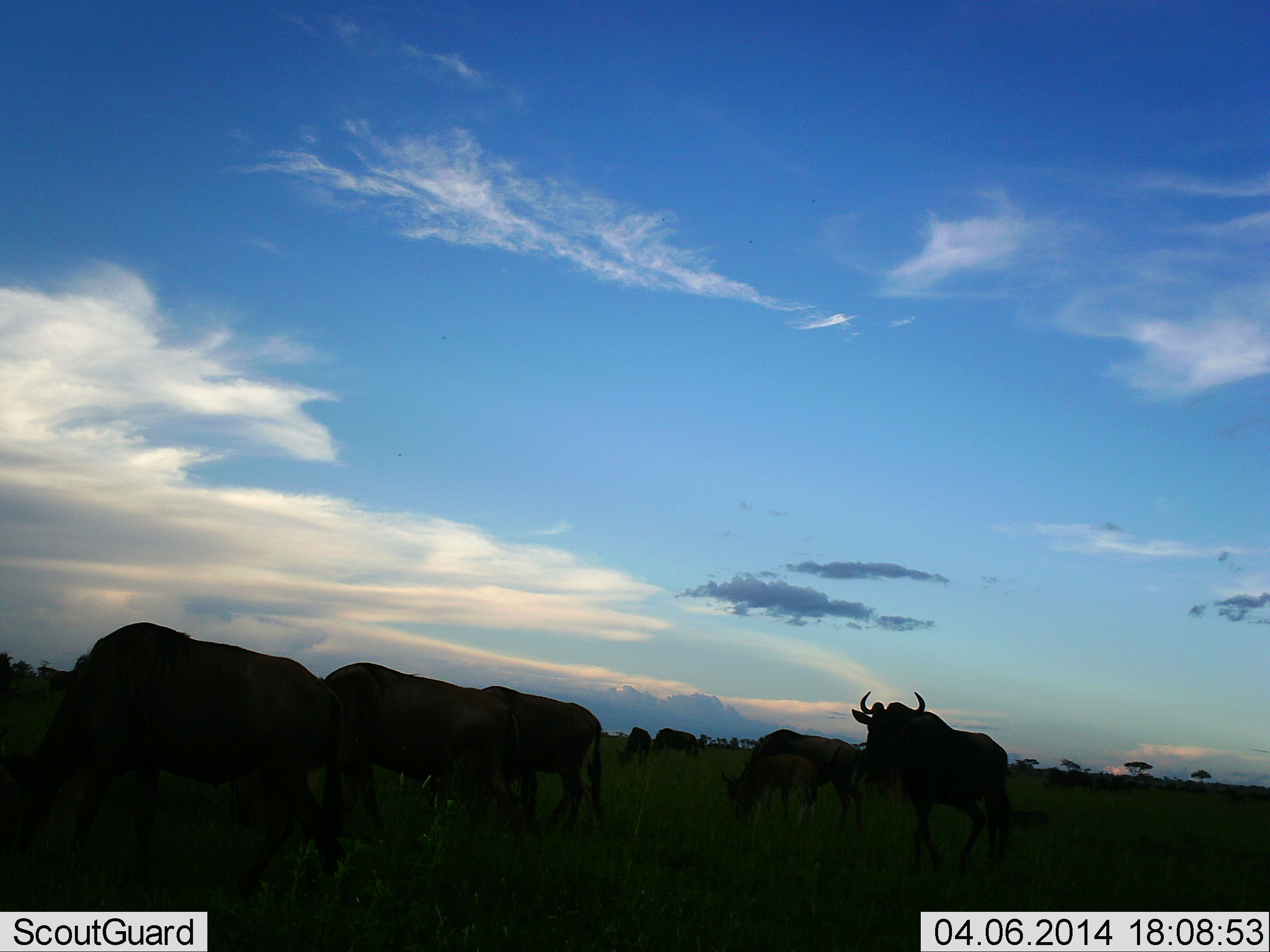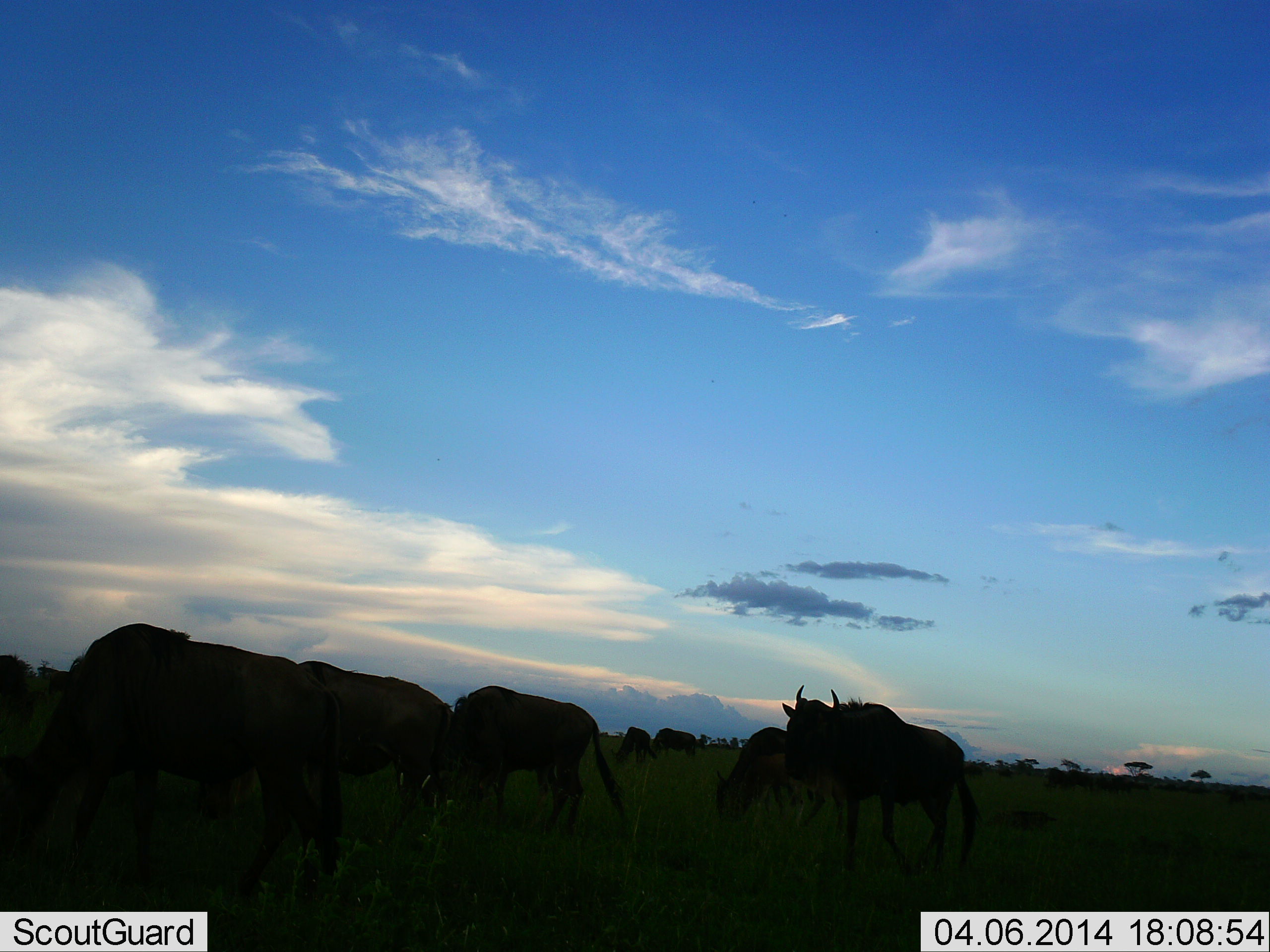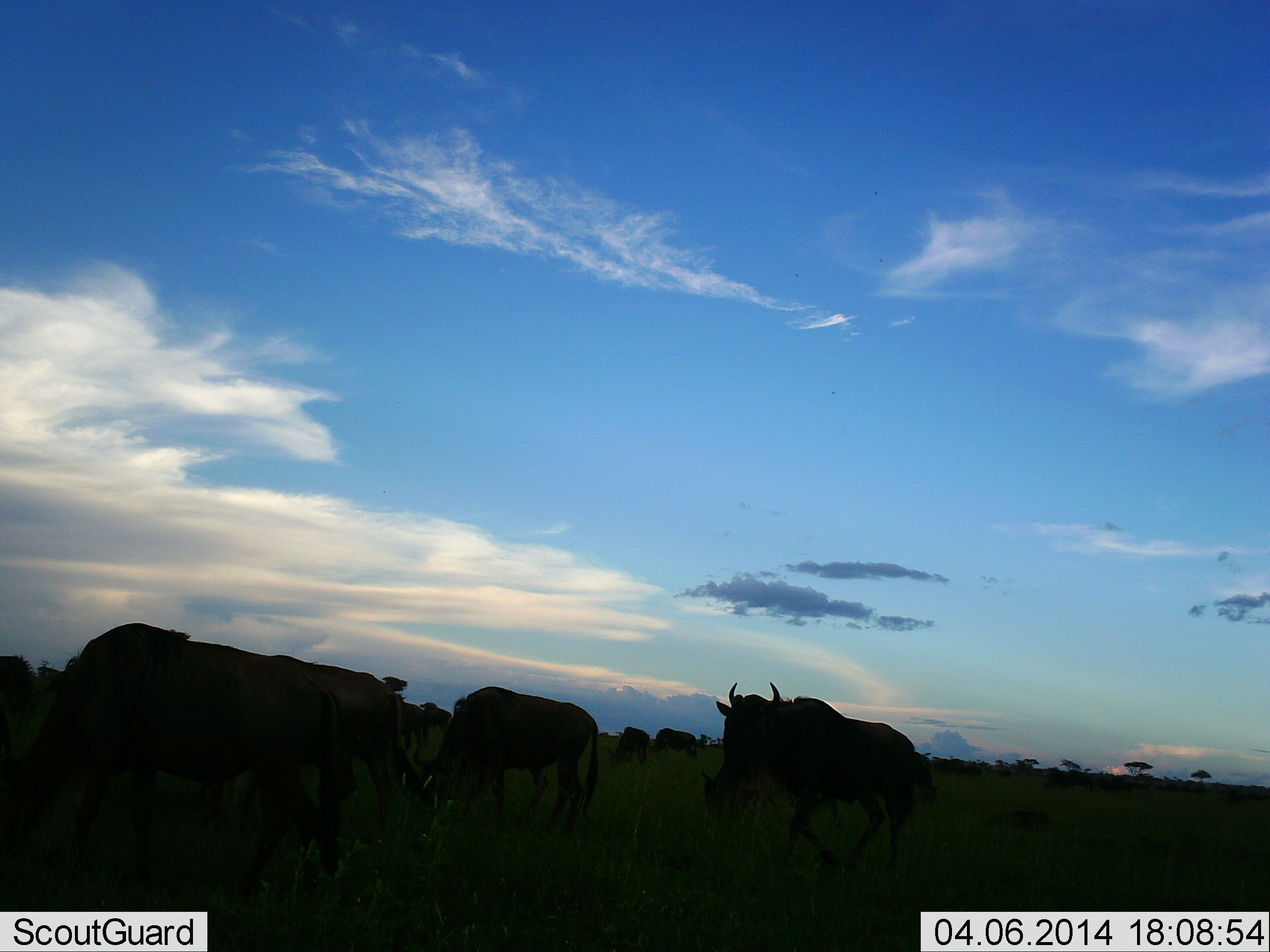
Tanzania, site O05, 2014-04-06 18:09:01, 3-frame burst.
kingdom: Animalia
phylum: Chordata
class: Mammalia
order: Artiodactyla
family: Bovidae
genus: Connochaetes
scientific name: Connochaetes taurinus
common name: blue wildebeest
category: wildebeest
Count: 11-50.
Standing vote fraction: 60%.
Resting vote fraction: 0%.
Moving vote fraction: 60%.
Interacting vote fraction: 0%.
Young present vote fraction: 0%.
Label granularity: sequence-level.